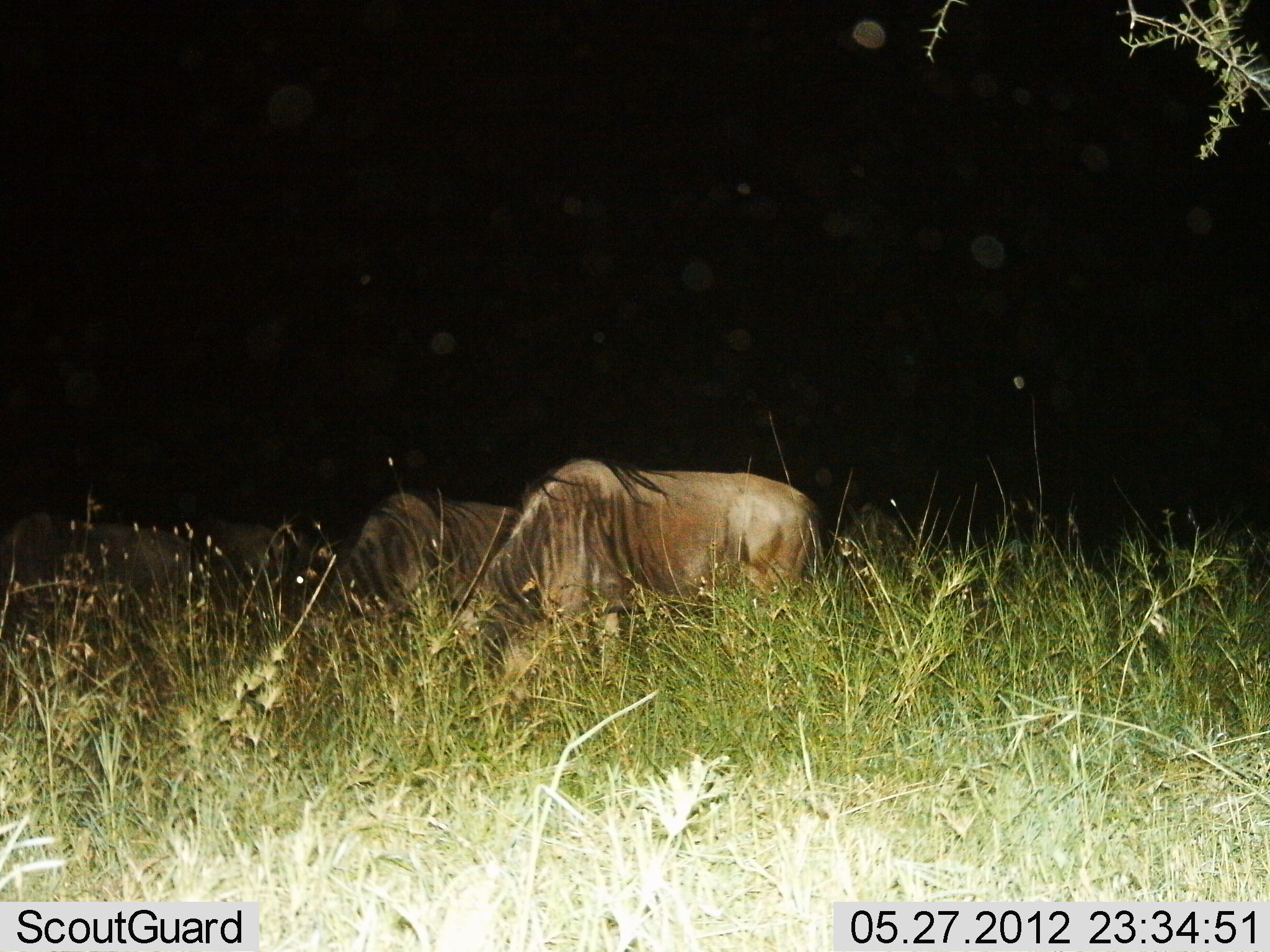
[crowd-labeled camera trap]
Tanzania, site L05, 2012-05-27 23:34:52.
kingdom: Animalia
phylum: Chordata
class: Mammalia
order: Artiodactyla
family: Bovidae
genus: Connochaetes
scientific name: Connochaetes taurinus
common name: blue wildebeest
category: wildebeest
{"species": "wildebeest (blue wildebeest) (Connochaetes taurinus)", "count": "4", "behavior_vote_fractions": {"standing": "30%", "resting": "10%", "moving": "0%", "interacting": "0%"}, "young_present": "0%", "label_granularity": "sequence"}